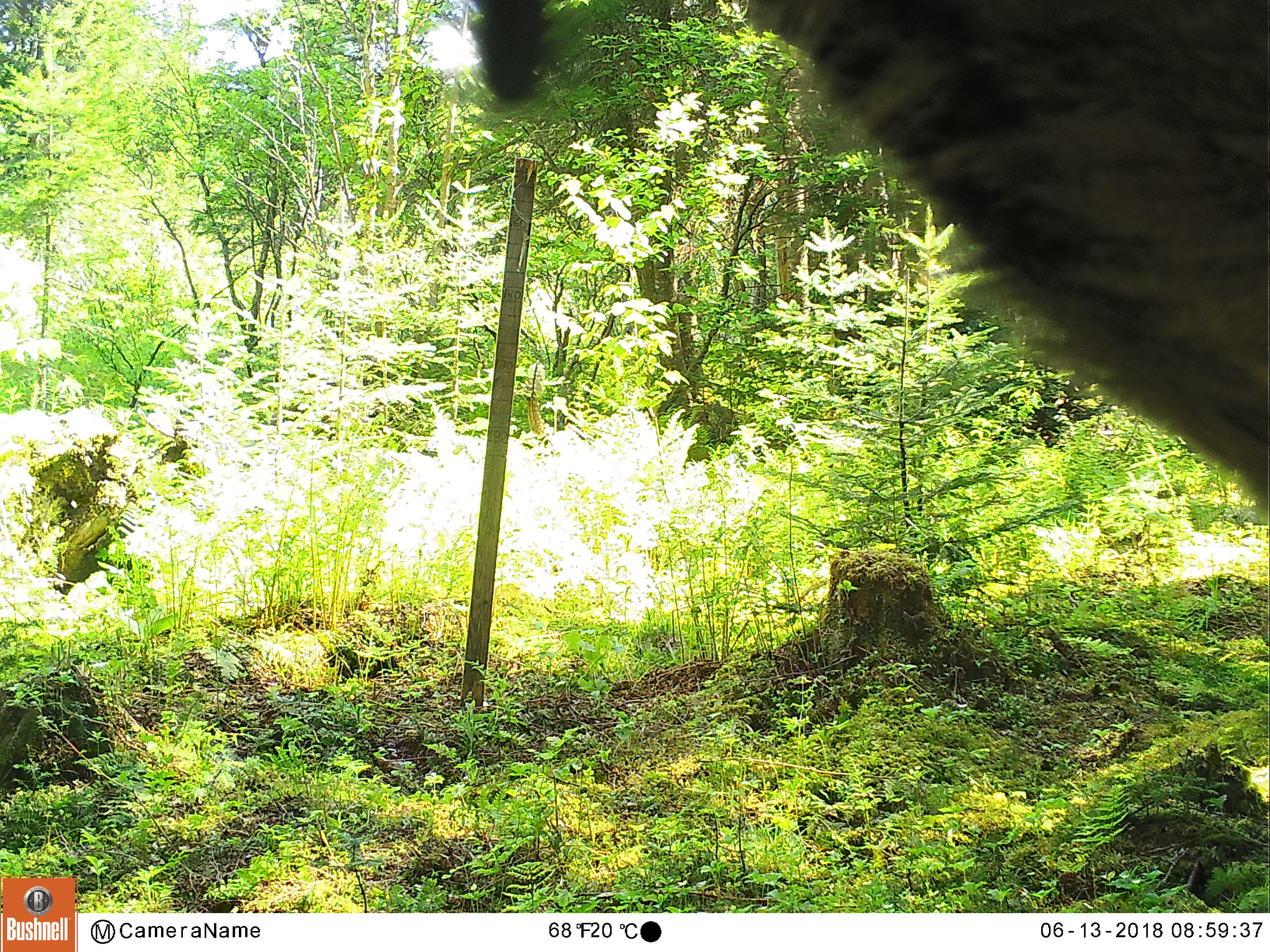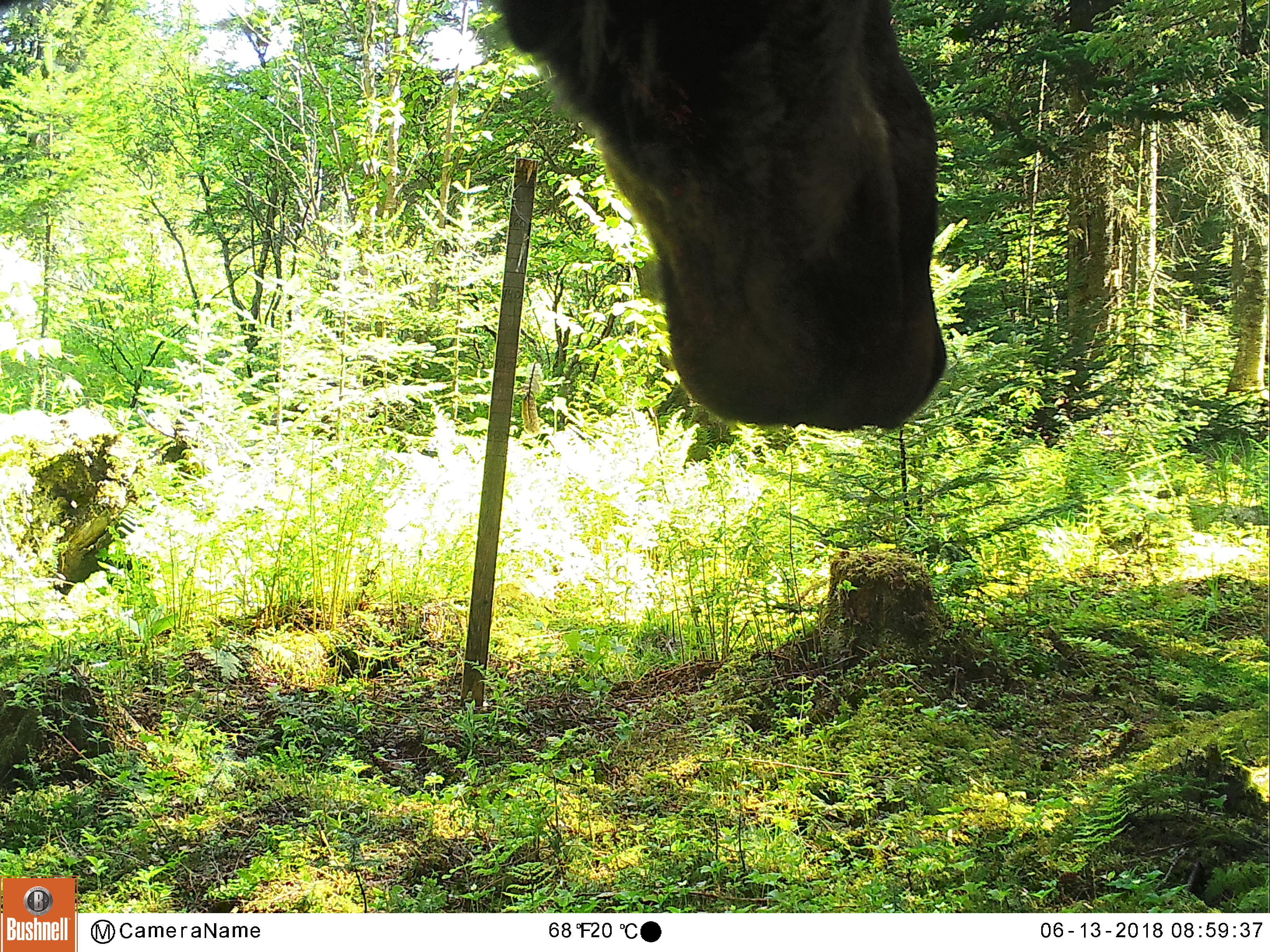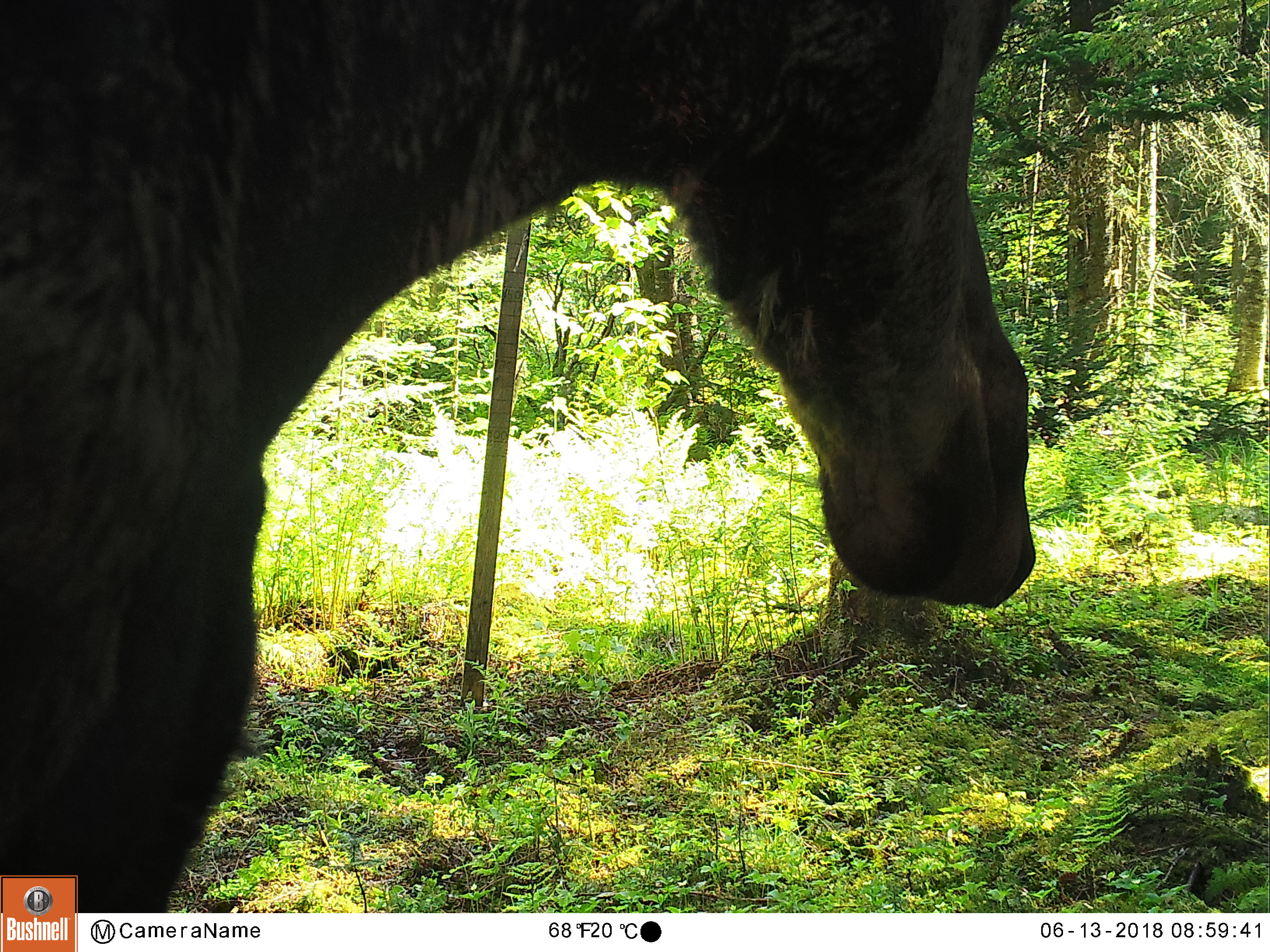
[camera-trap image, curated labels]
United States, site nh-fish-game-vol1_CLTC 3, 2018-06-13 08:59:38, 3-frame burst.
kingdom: Animalia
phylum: Chordata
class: Mammalia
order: Artiodactyla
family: Cervidae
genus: Alces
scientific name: Alces alces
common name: moose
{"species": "moose (Alces alces)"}